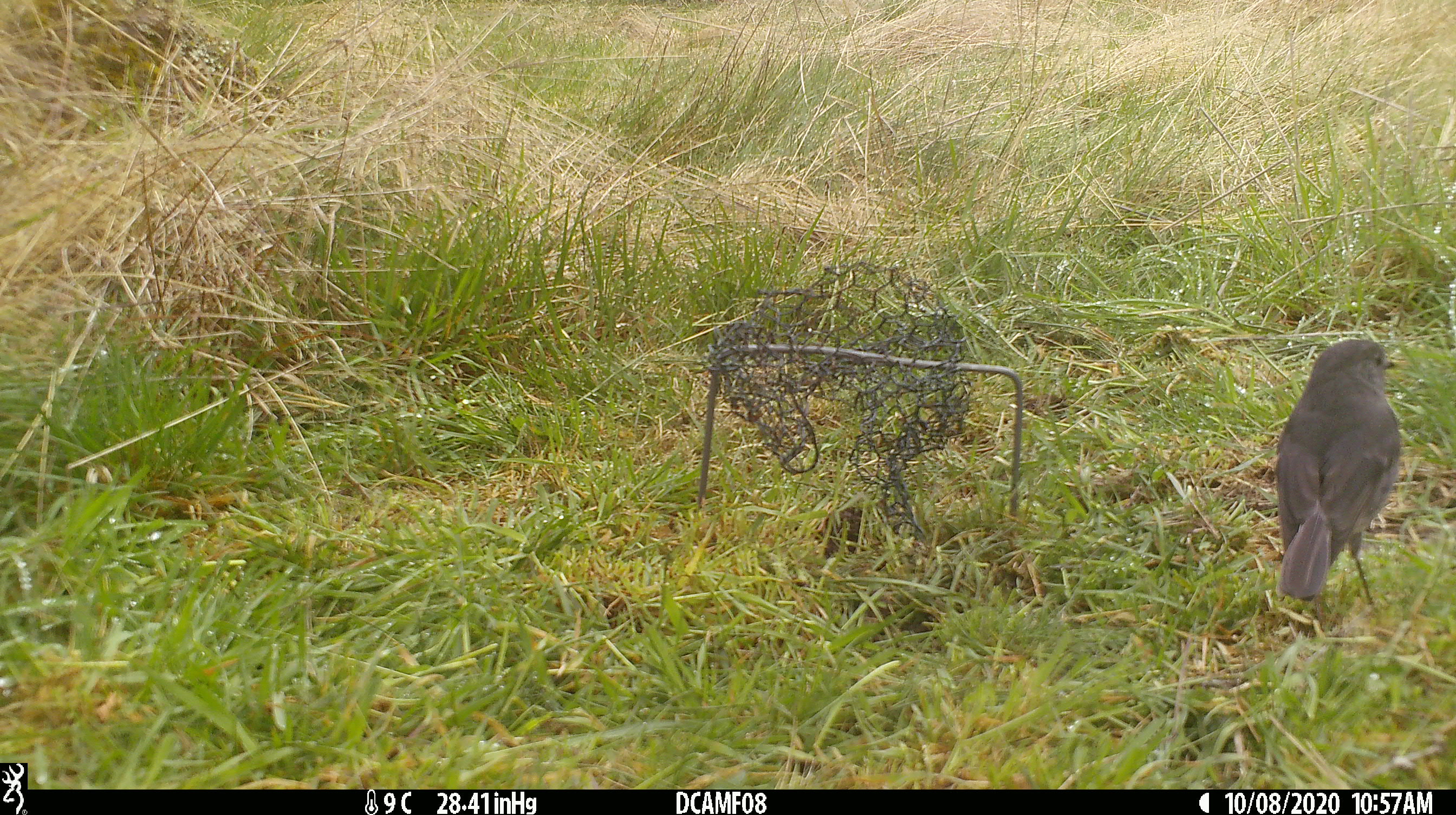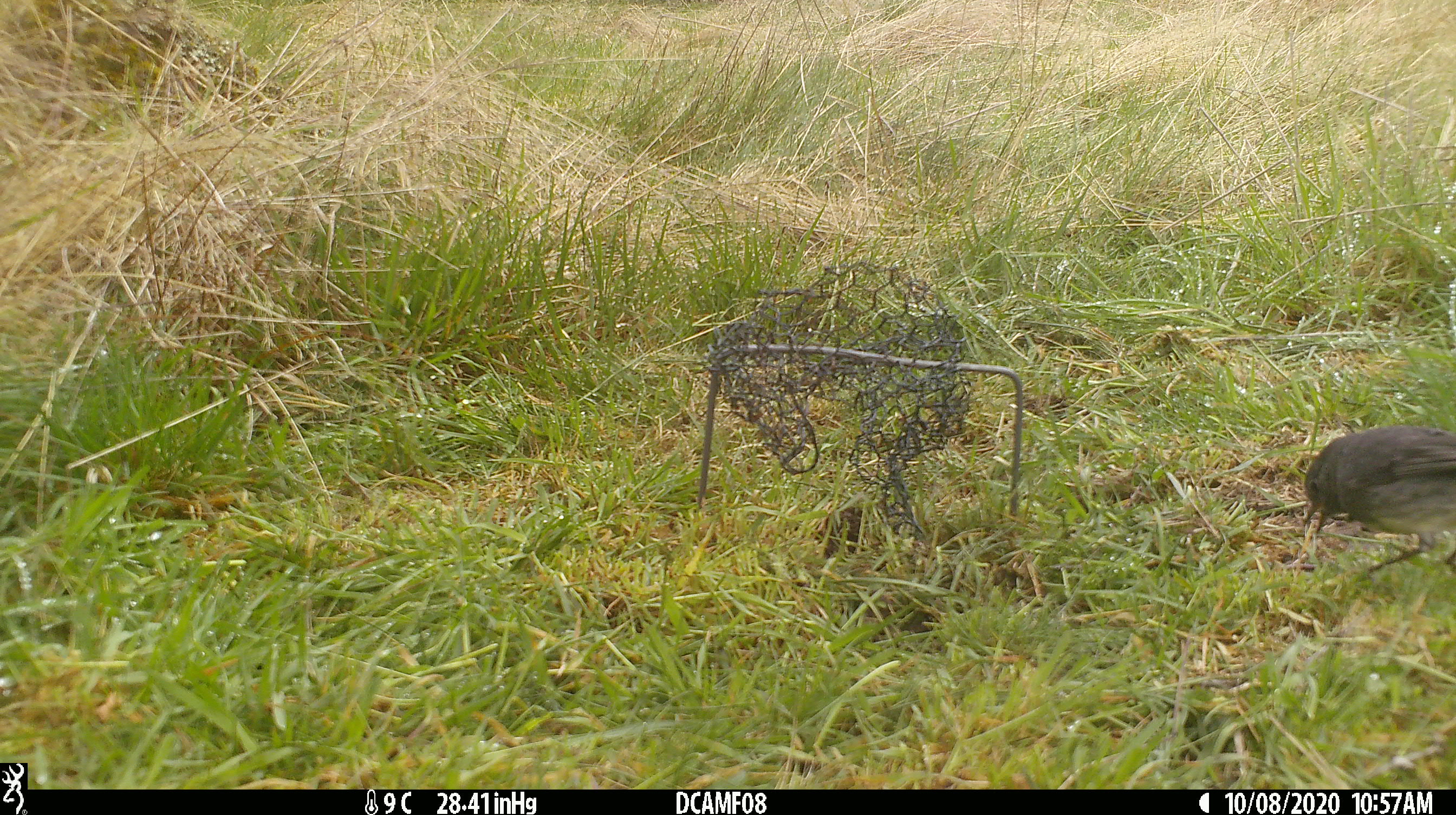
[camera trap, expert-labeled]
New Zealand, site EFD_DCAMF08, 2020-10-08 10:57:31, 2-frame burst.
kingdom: Animalia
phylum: Chordata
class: Aves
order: Passeriformes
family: Petroicidae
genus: Petroica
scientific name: Petroica australis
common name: new zealand robin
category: robin